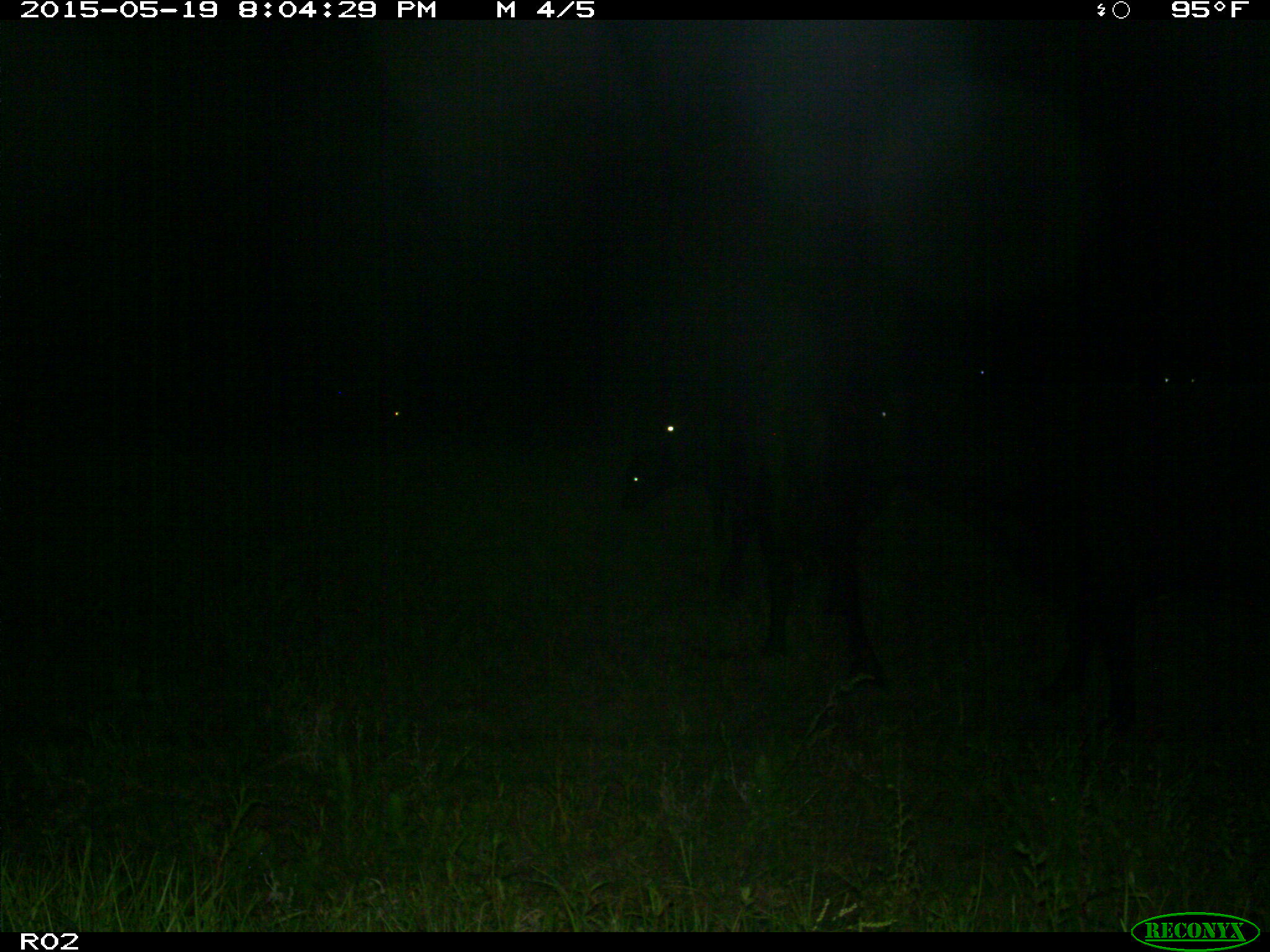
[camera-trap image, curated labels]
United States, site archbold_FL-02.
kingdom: Animalia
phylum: Chordata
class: Mammalia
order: Artiodactyla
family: Bovidae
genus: Bos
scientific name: Bos taurus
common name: domestic cow